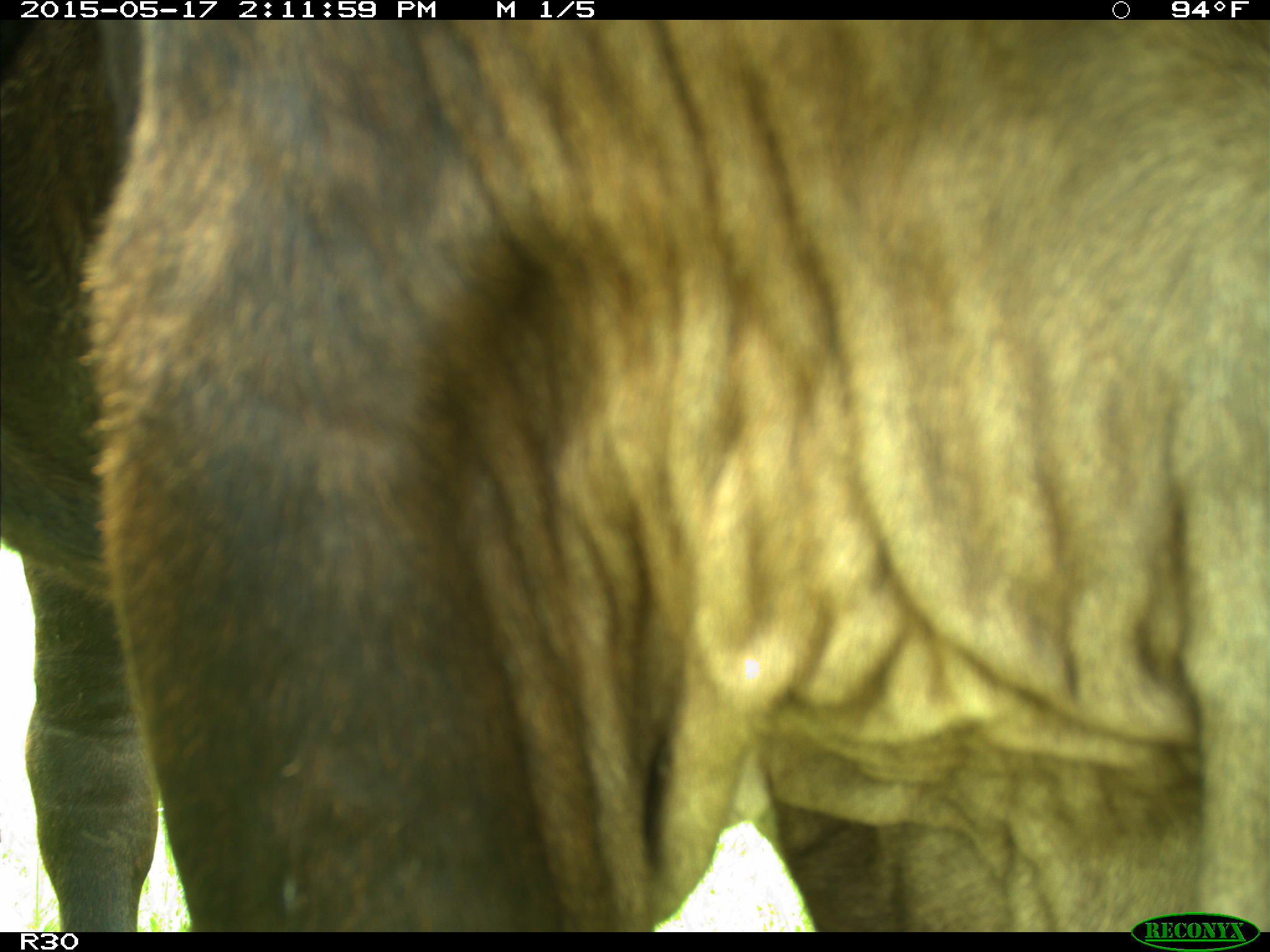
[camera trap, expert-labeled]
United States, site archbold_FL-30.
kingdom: Animalia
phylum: Chordata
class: Mammalia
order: Artiodactyla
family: Bovidae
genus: Bos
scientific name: Bos taurus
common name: domestic cow